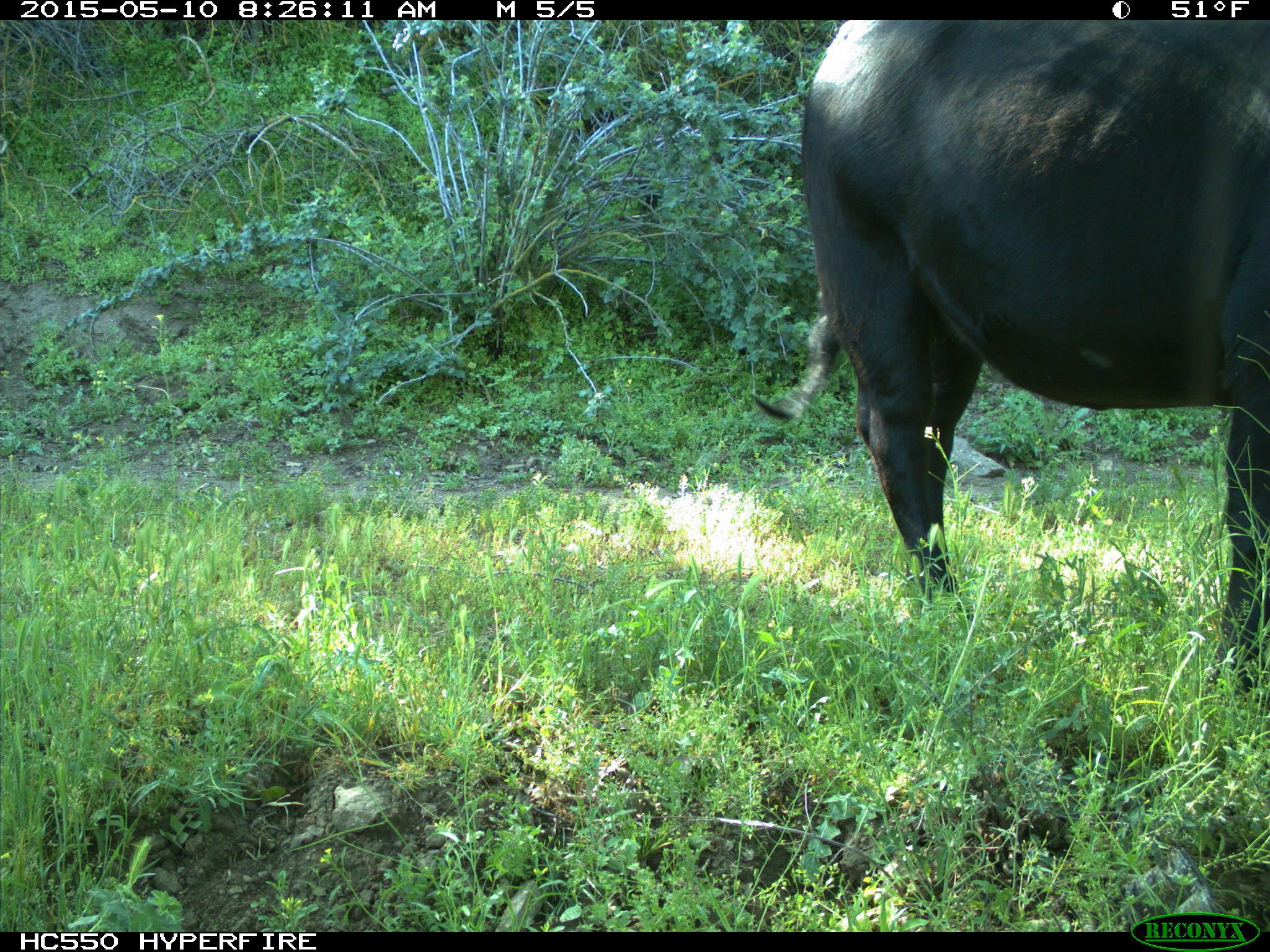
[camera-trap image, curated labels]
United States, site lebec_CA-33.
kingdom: Animalia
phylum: Chordata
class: Mammalia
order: Artiodactyla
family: Bovidae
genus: Bos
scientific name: Bos taurus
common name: domestic cow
Bos taurus (domestic cow).